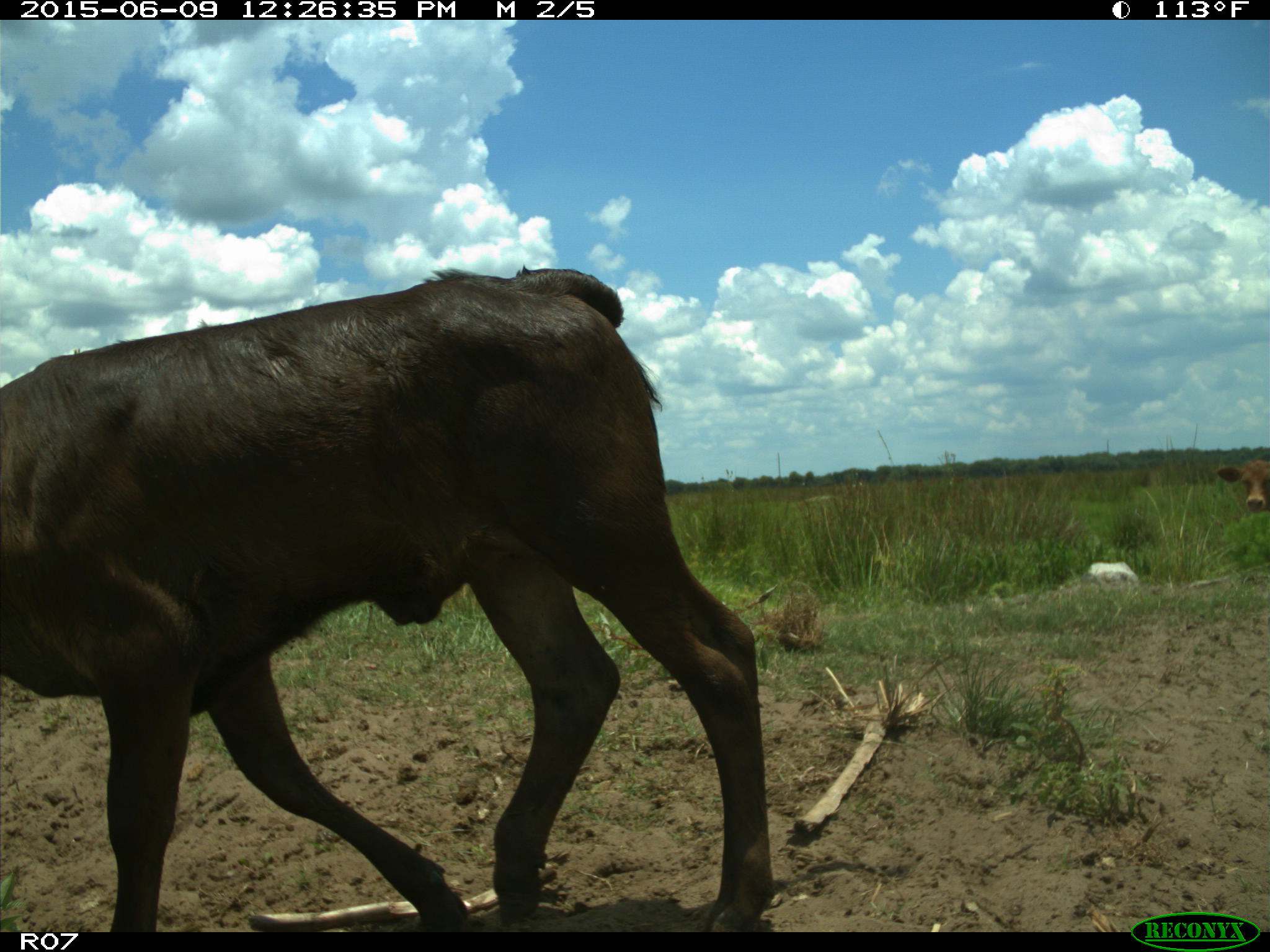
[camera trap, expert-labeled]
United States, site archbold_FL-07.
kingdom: Animalia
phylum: Chordata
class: Mammalia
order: Artiodactyla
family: Bovidae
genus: Bos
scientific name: Bos taurus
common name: domestic cow